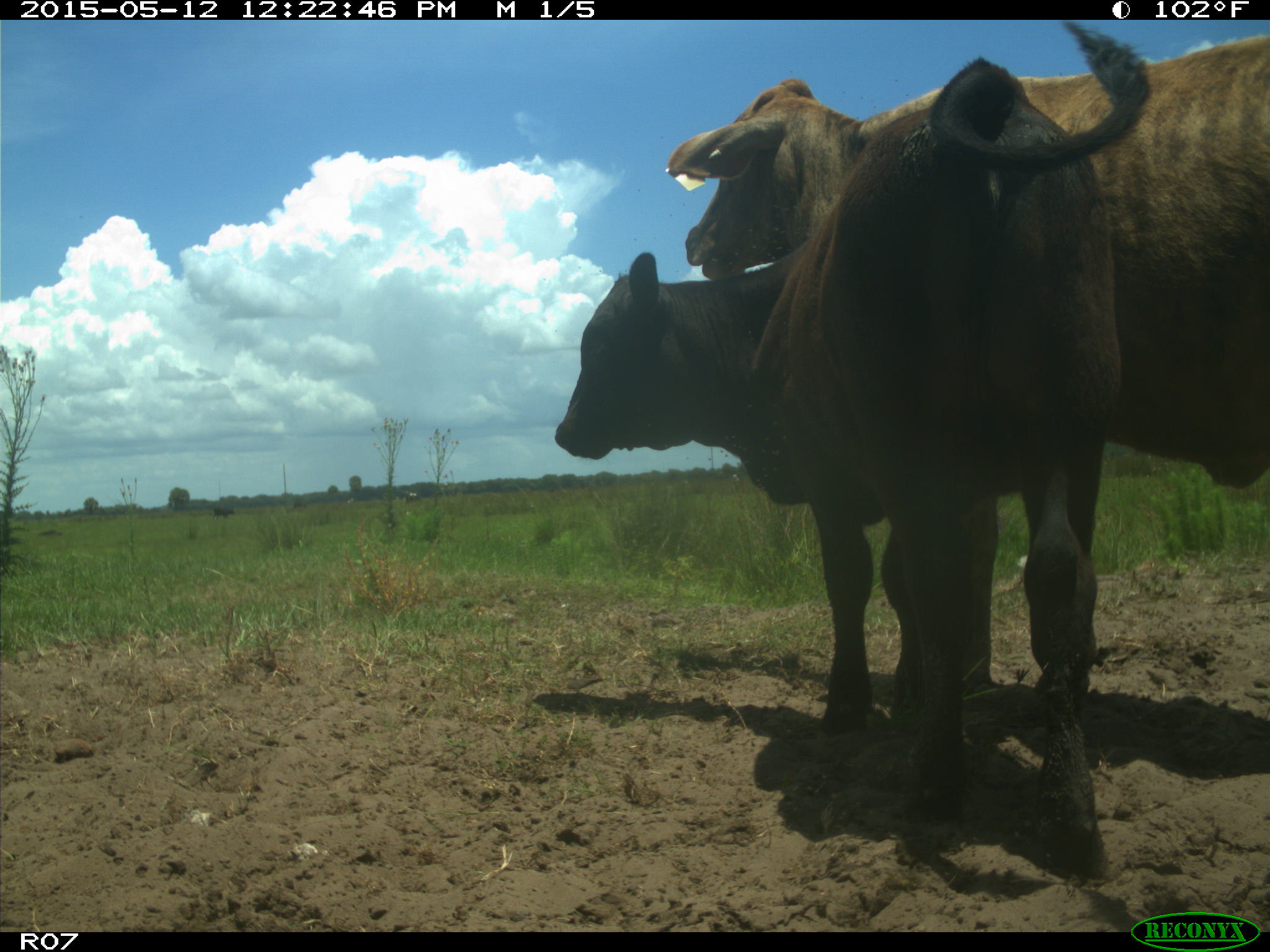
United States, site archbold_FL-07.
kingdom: Animalia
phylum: Chordata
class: Mammalia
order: Artiodactyla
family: Bovidae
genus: Bos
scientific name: Bos taurus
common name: domestic cow